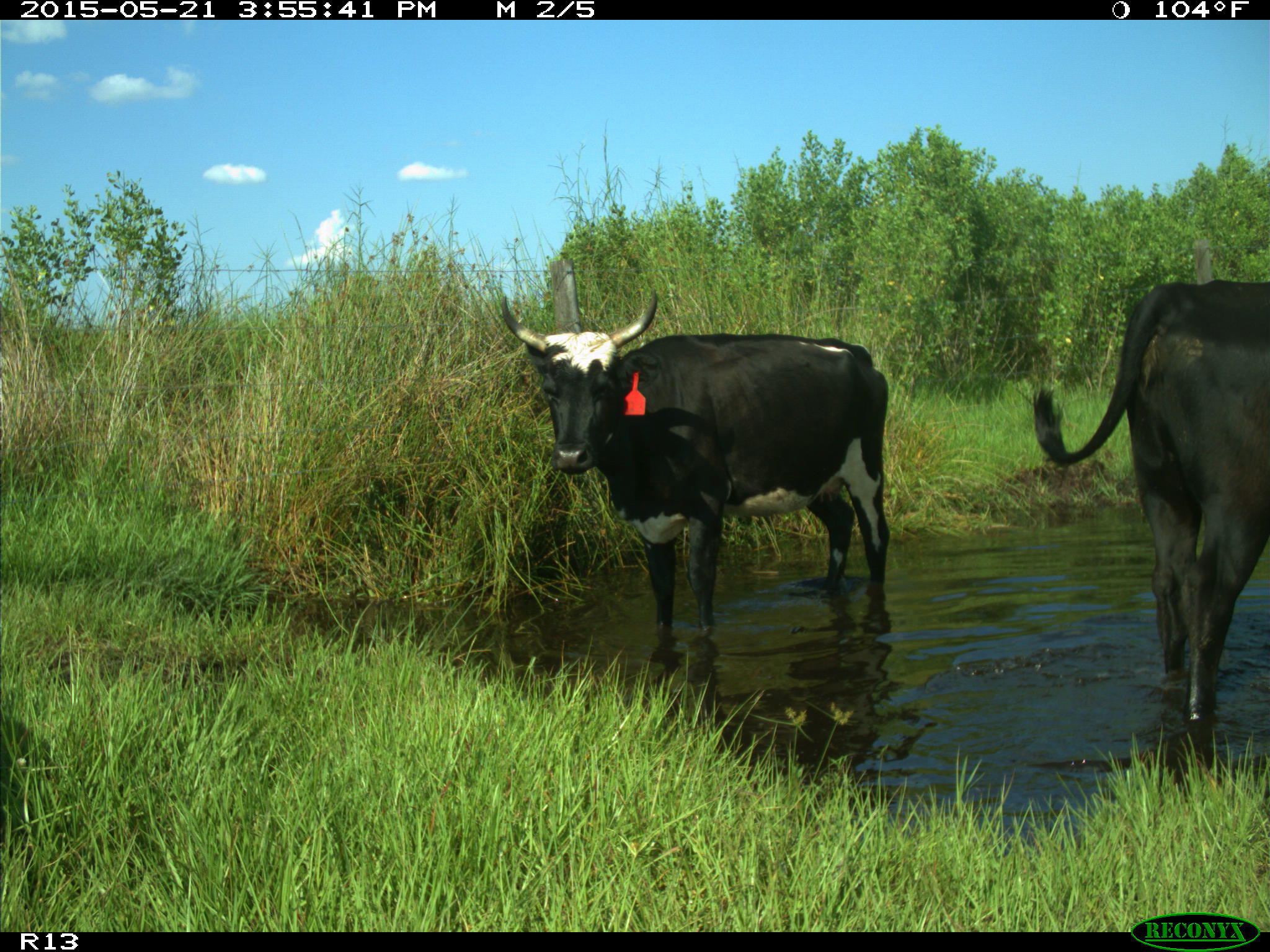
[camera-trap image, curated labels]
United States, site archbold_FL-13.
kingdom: Animalia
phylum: Chordata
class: Mammalia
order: Artiodactyla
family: Bovidae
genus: Bos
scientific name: Bos taurus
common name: domestic cow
Bos taurus (domestic cow).